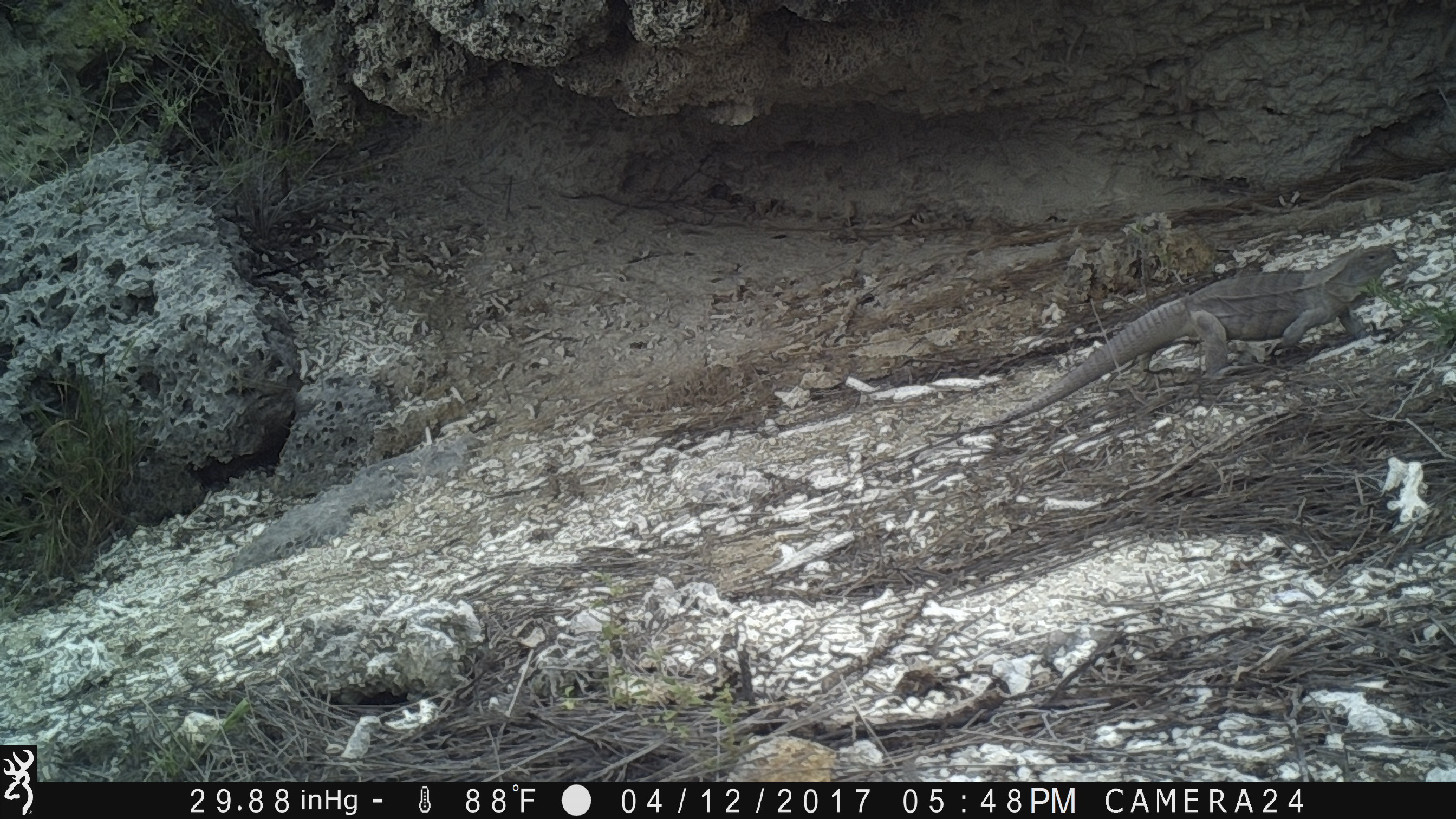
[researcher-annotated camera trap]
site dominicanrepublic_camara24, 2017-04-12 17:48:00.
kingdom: Animalia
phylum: Chordata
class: Reptilia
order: Squamata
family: Iguanidae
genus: Iguana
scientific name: Iguana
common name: typical iguanas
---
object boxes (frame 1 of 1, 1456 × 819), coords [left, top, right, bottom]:
iguana: [954, 235, 1403, 429]